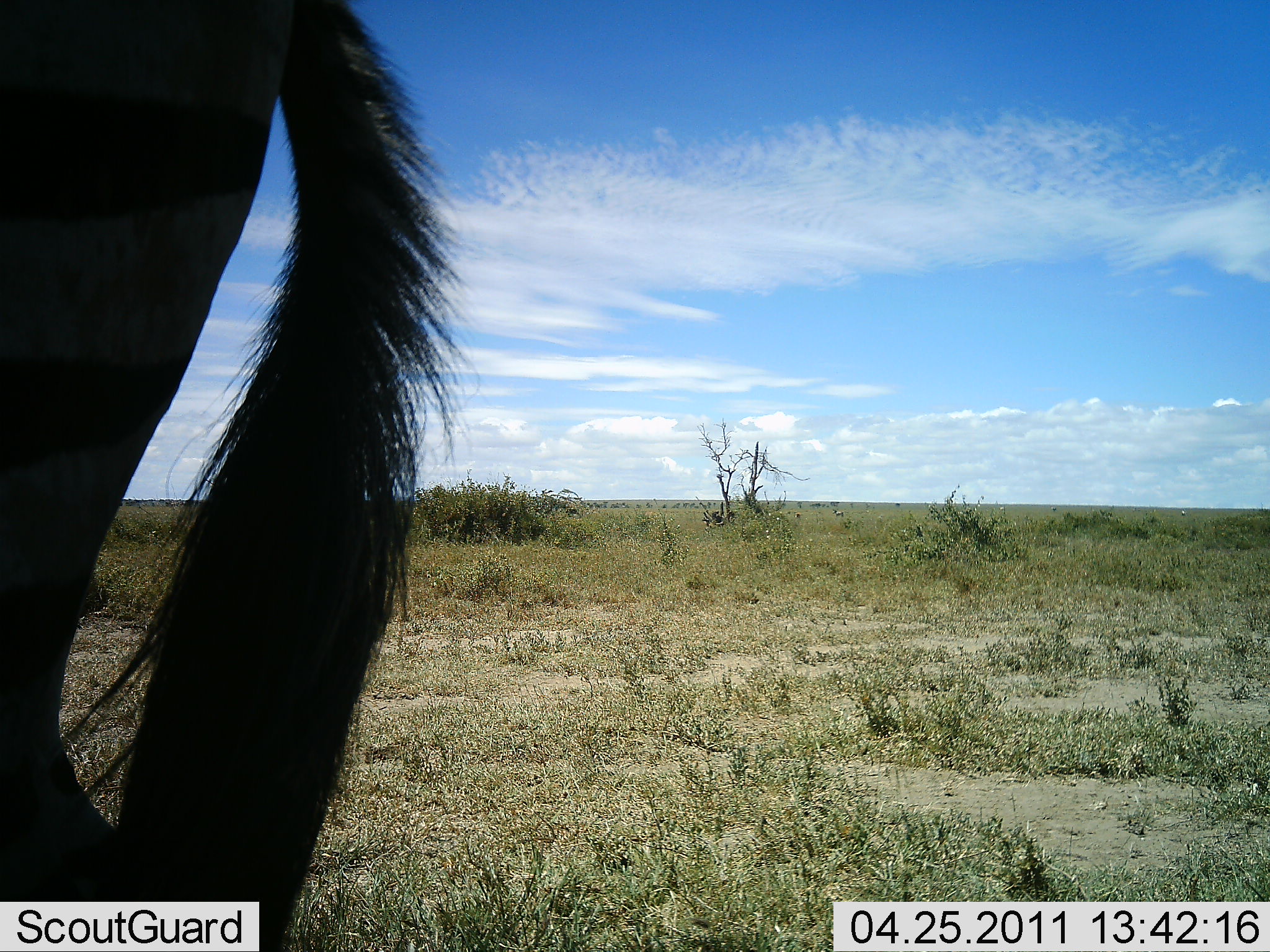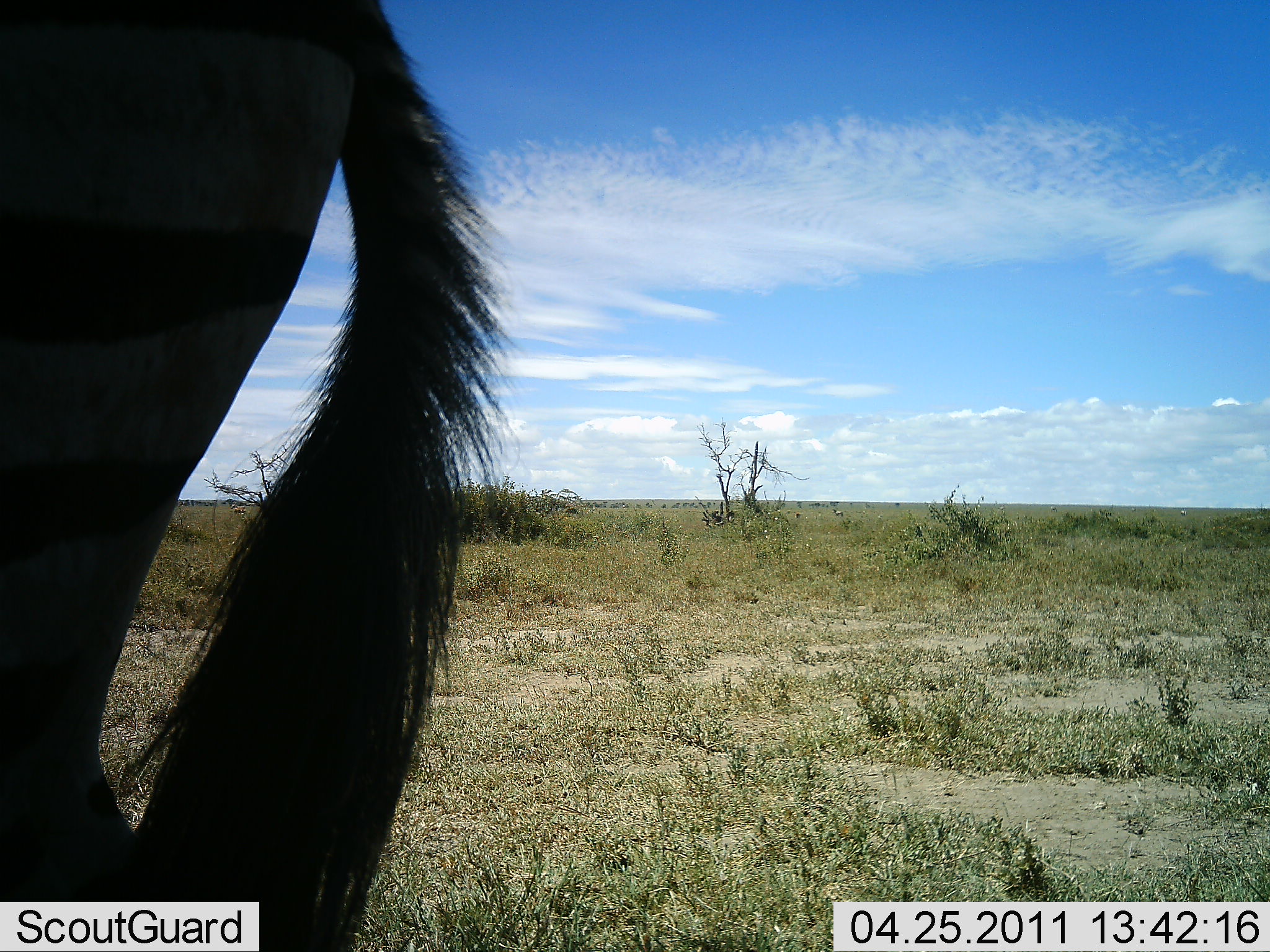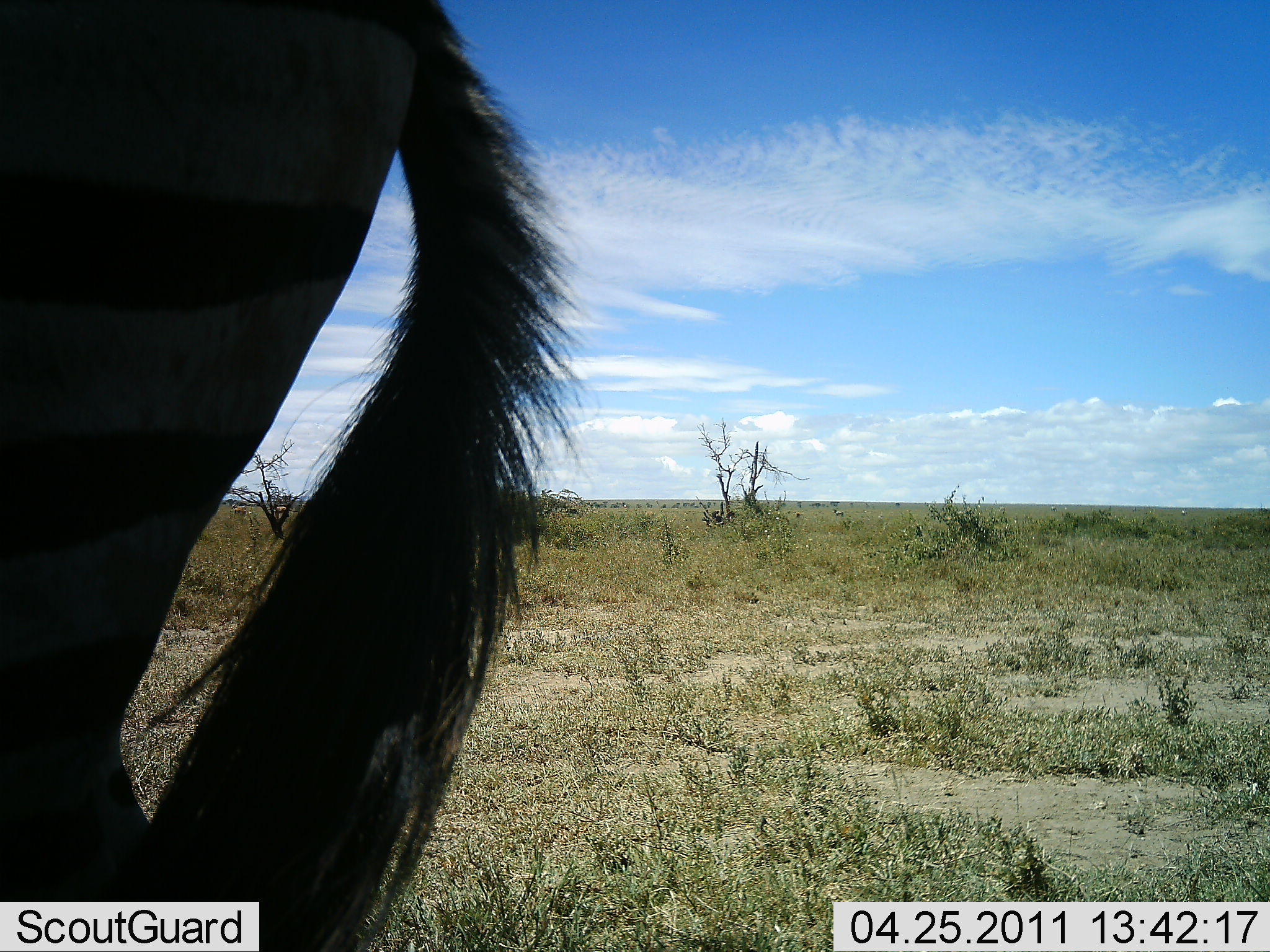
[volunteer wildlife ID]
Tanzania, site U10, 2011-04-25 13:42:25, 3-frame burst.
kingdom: Animalia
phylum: Chordata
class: Mammalia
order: Perissodactyla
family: Equidae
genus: Equus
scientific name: Equus quagga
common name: plains zebra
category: zebra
Zebra (plains zebra) (Equus quagga), count 1. Behavior (volunteer vote fractions): standing 100%, resting 0%, moving 0%, interacting 0%. Young present (vote fraction): 0%. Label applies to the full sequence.